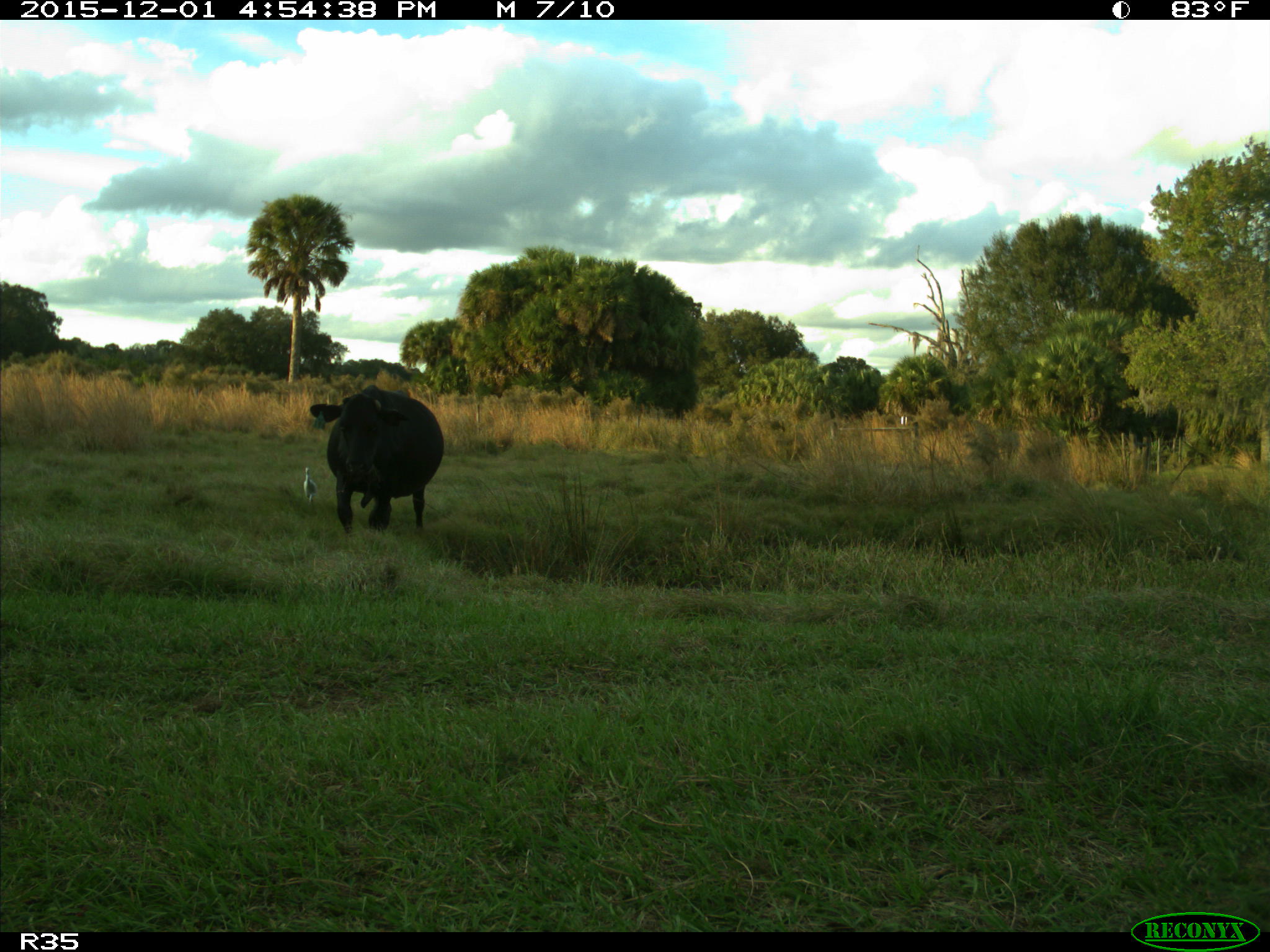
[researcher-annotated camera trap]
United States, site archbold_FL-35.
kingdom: Animalia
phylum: Chordata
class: Mammalia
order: Artiodactyla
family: Bovidae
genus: Bos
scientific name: Bos taurus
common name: domestic cow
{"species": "Bos taurus (domestic cow)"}